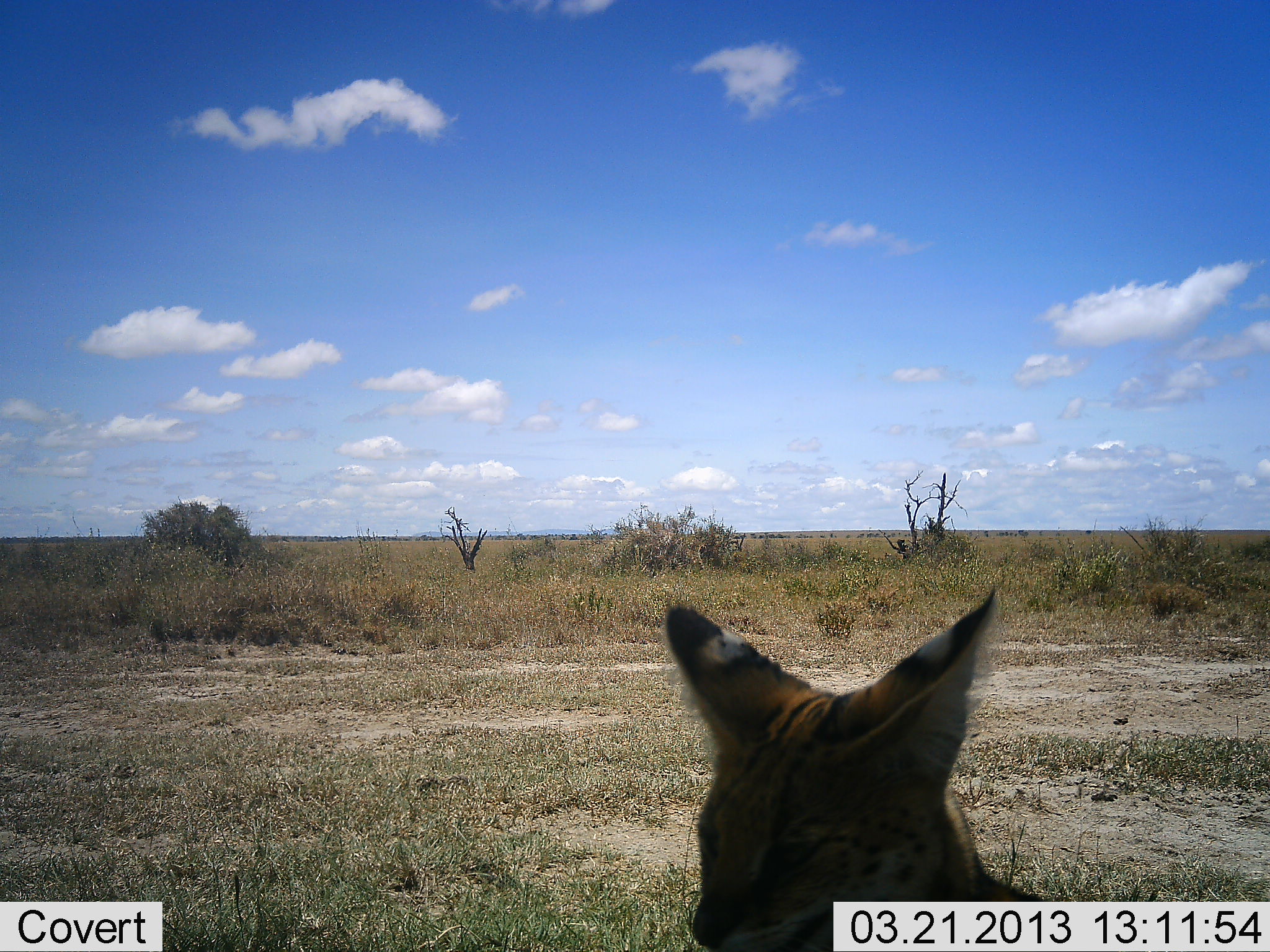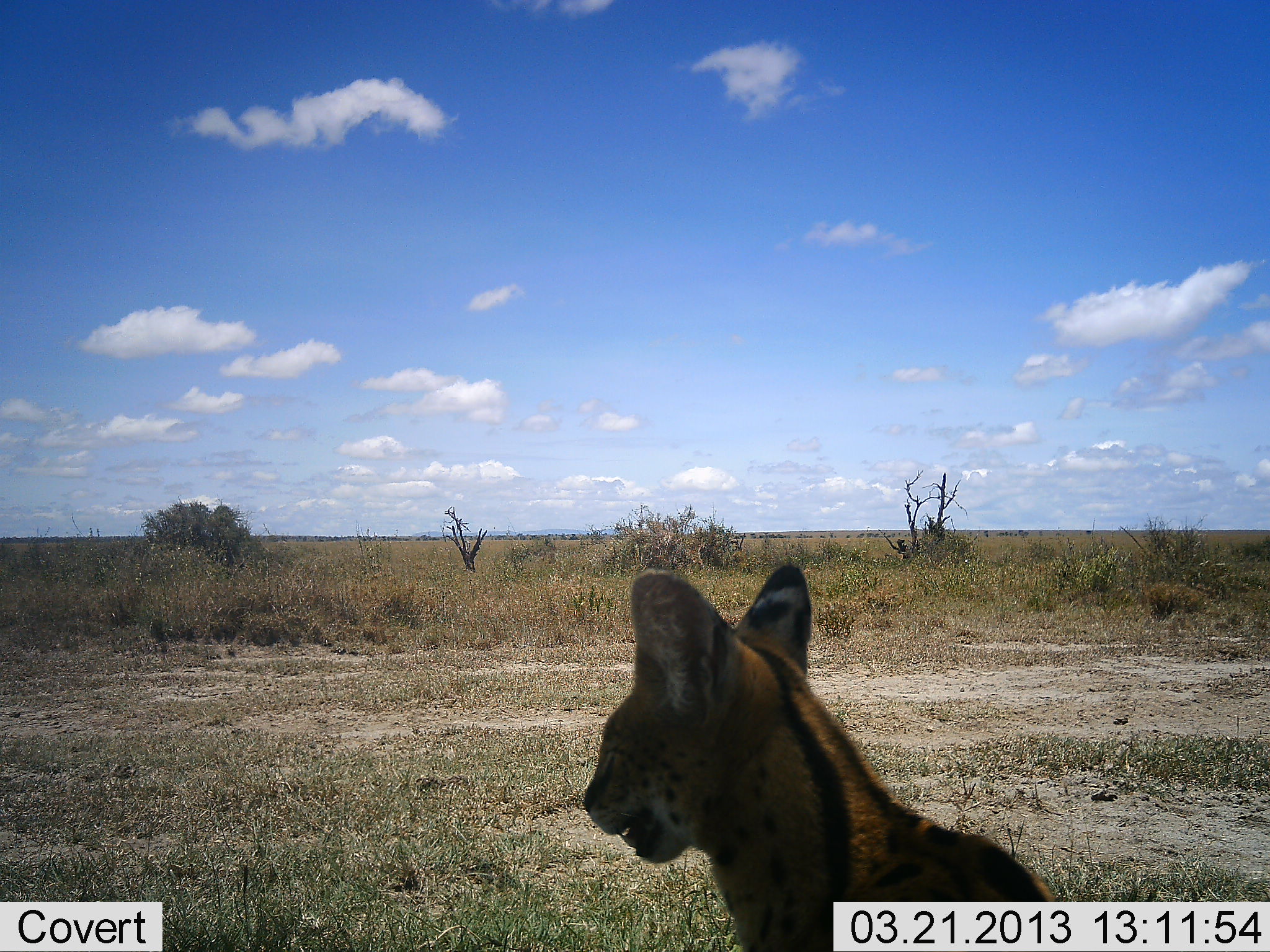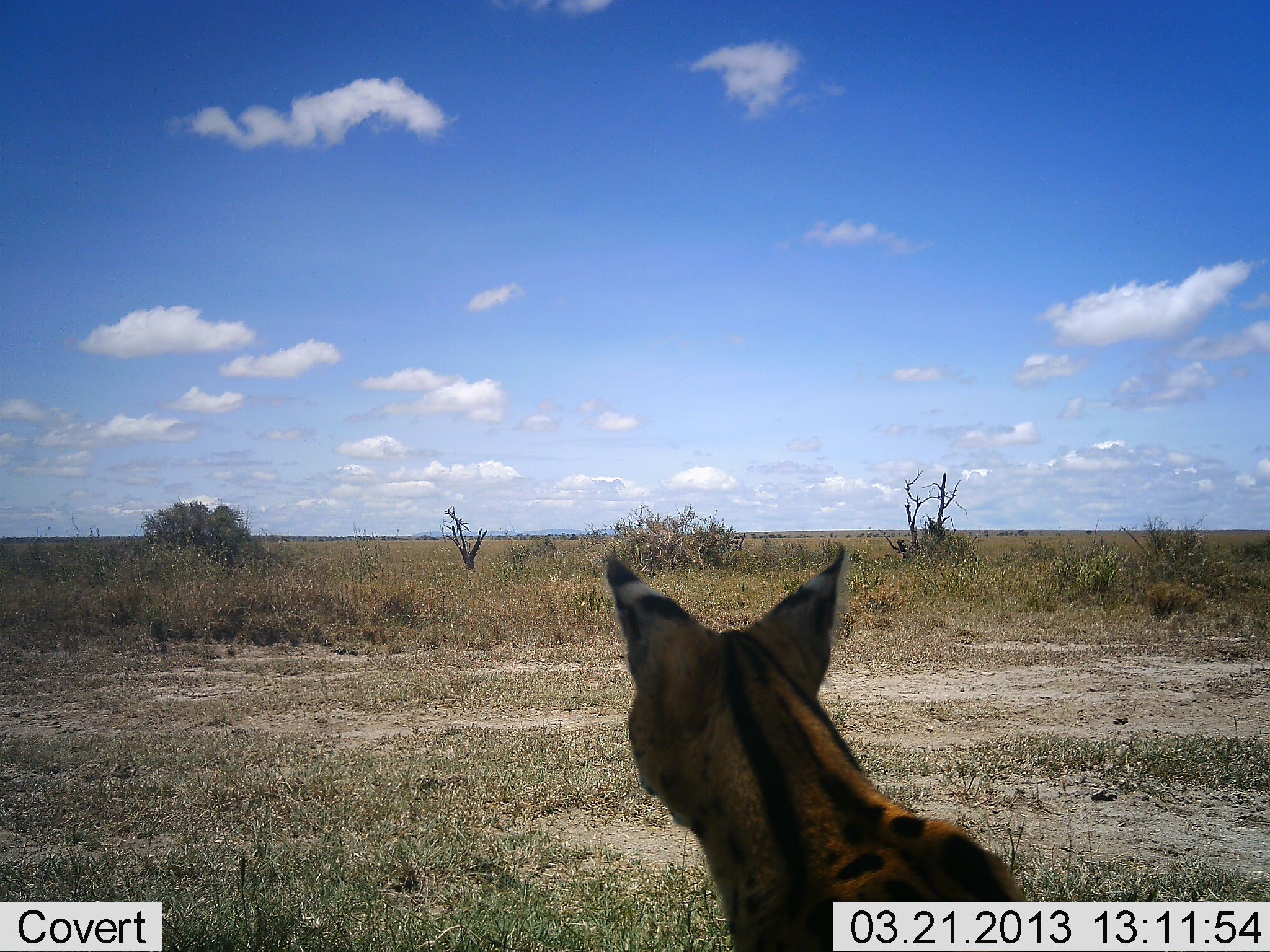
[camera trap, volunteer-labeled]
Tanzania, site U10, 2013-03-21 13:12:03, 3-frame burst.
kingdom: Animalia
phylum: Chordata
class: Mammalia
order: Carnivora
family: Felidae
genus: Leptailurus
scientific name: Leptailurus serval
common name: serval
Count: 1.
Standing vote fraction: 29%.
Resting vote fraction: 68%.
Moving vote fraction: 3%.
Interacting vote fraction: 0%.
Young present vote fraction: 0%.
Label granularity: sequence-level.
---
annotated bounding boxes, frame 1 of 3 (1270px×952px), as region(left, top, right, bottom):
animal: region(664, 586, 1043, 952)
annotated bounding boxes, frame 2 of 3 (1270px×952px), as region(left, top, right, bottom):
animal: region(580, 560, 1058, 952)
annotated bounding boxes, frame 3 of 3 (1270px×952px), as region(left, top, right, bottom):
animal: region(604, 545, 1033, 952)